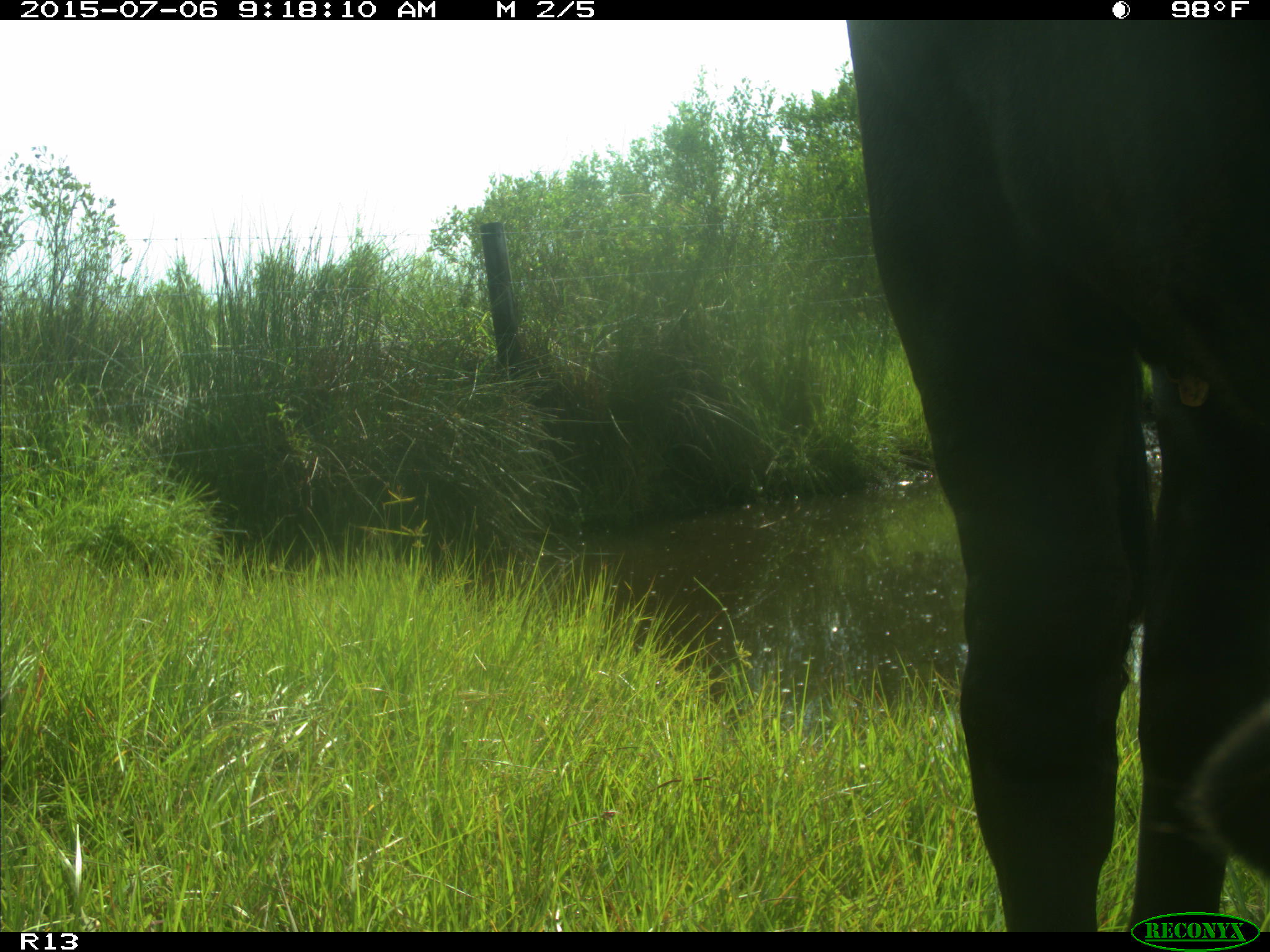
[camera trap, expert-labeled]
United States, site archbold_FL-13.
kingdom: Animalia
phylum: Chordata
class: Mammalia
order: Artiodactyla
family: Bovidae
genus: Bos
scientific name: Bos taurus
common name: domestic cow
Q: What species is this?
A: Bos taurus (domestic cow).